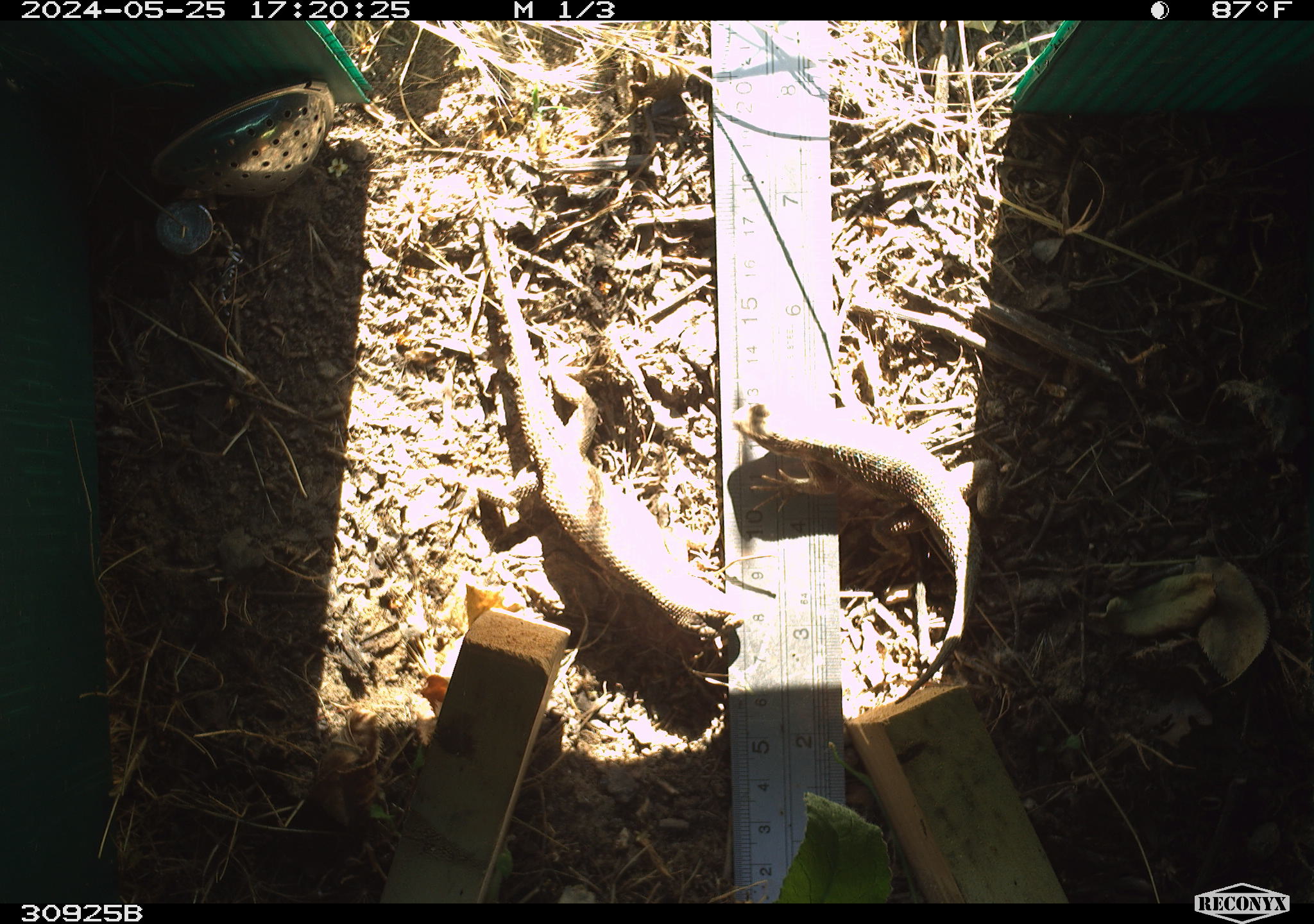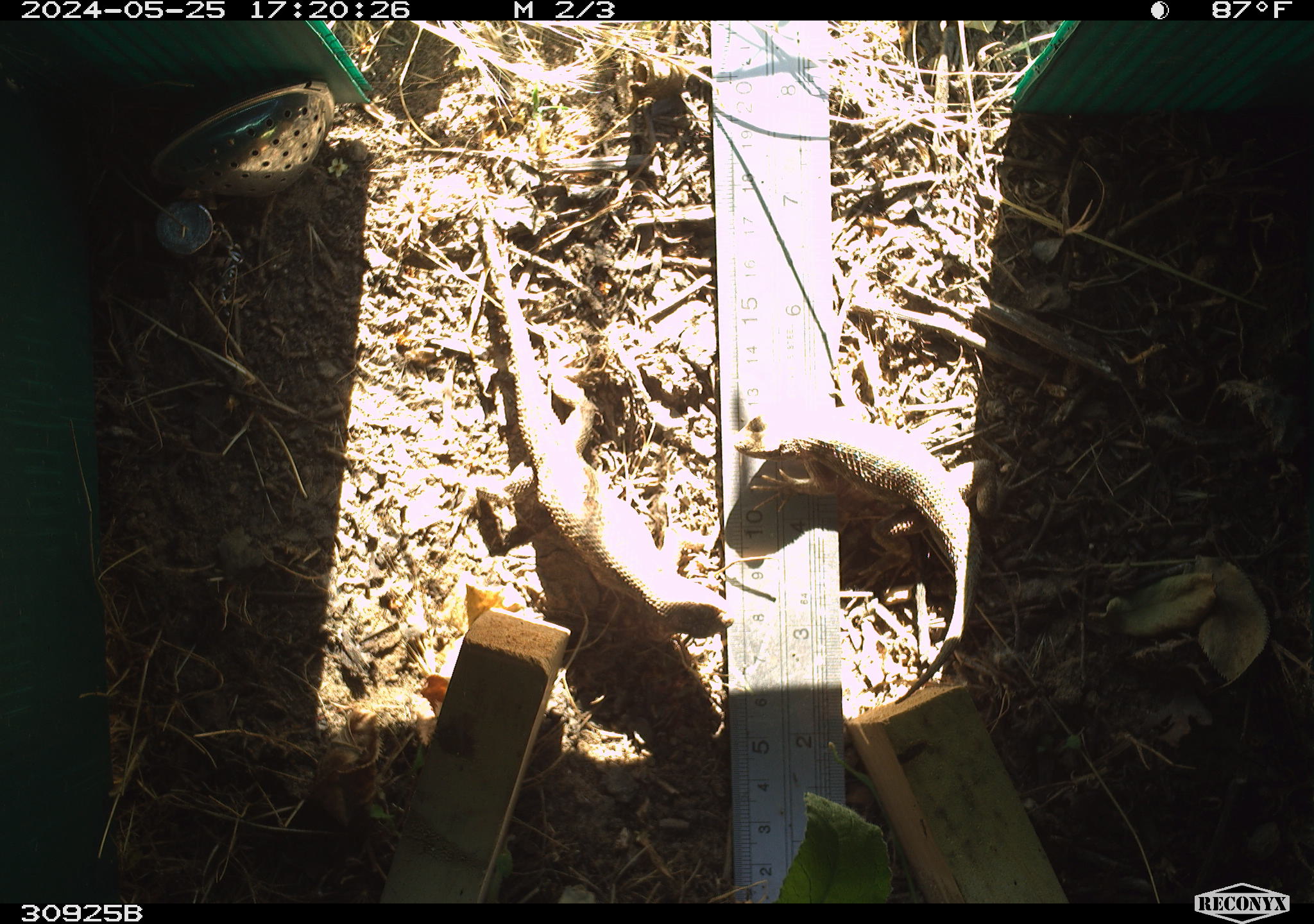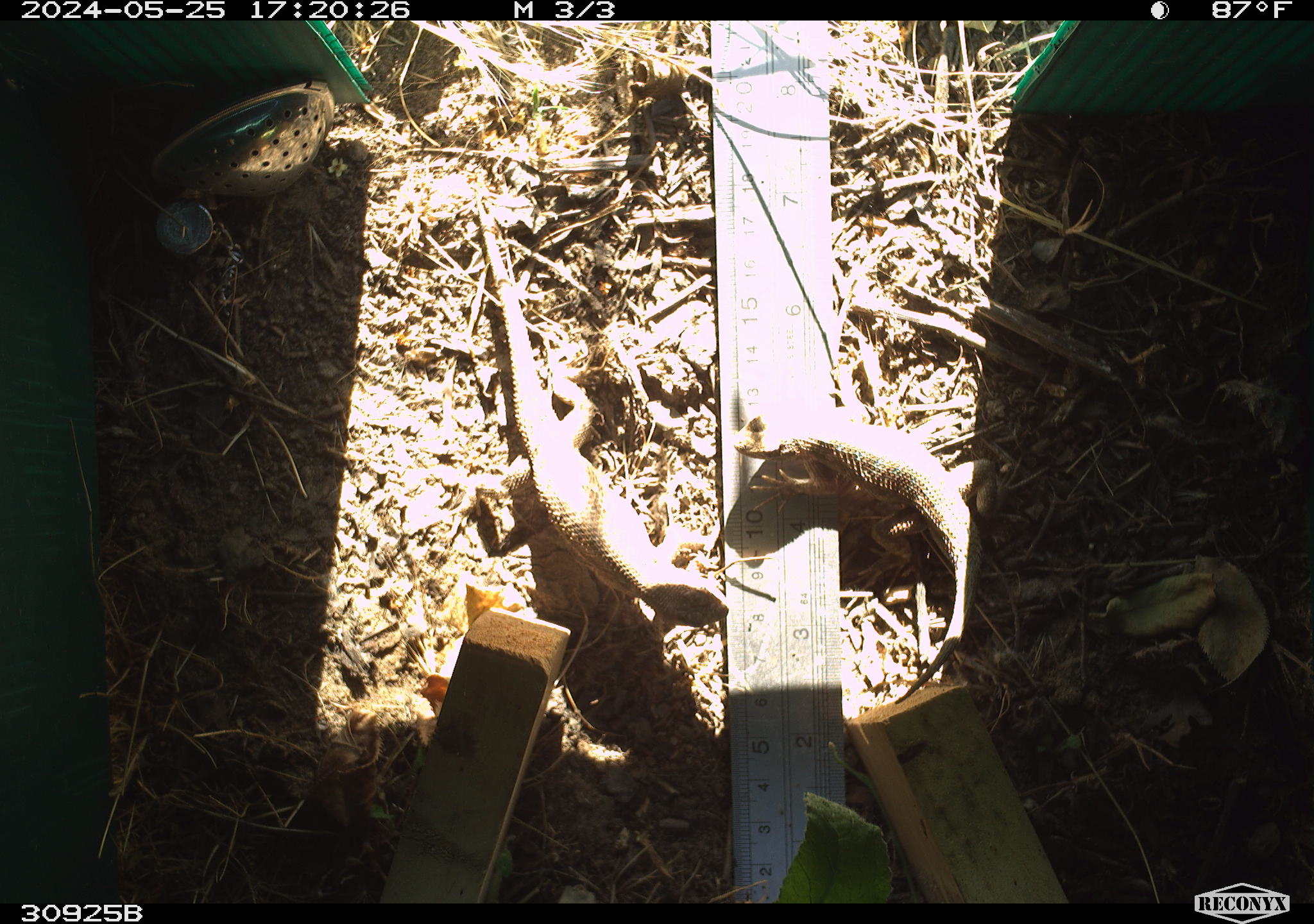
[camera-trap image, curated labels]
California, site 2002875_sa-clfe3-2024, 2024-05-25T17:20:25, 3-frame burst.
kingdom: Animalia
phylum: Chordata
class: Reptilia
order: Squamata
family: Phrynosomatidae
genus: Sceloporus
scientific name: Sceloporus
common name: spiny lizards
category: sceloporus species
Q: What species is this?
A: Sceloporus species (spiny lizards) (Sceloporus).